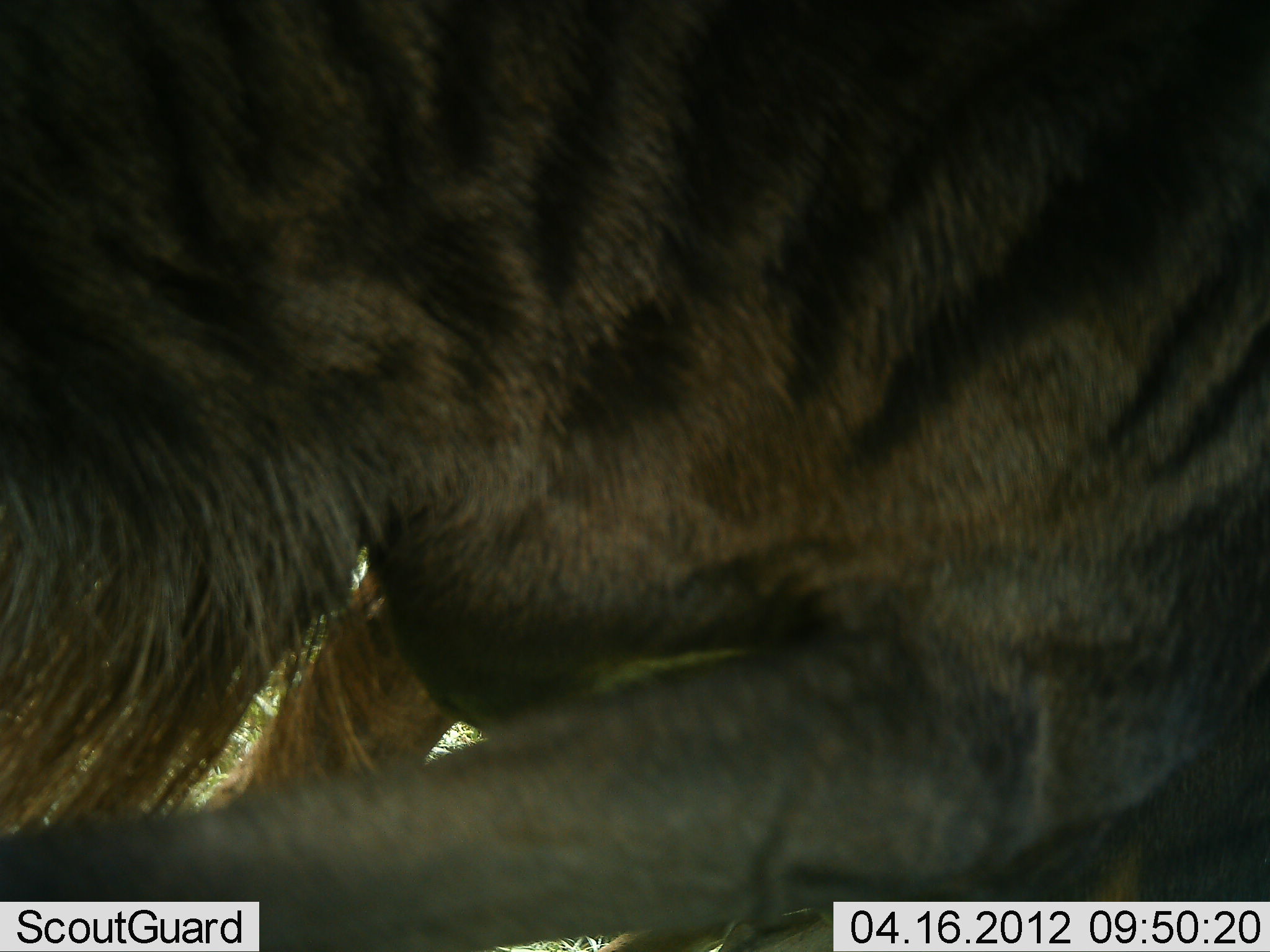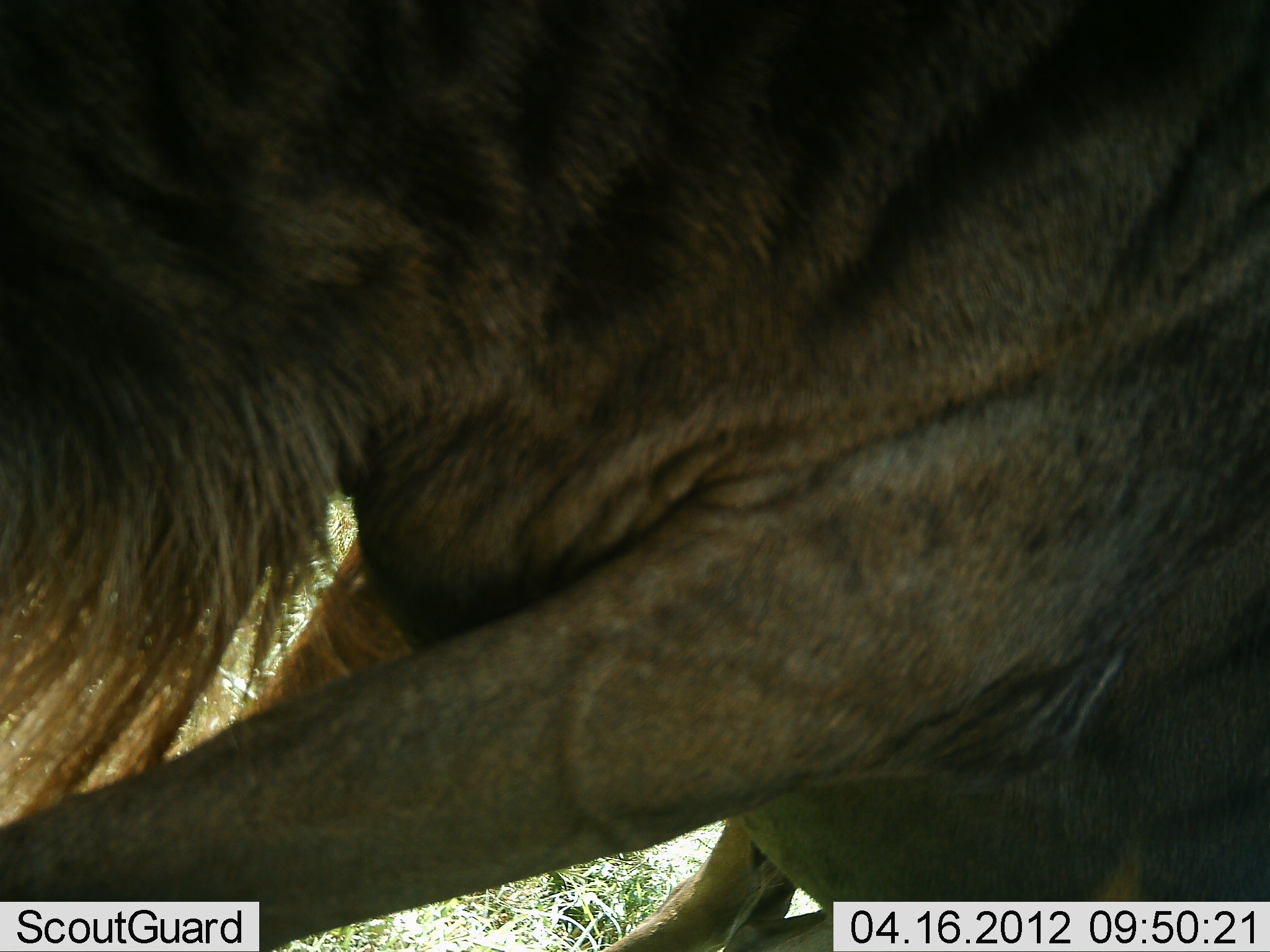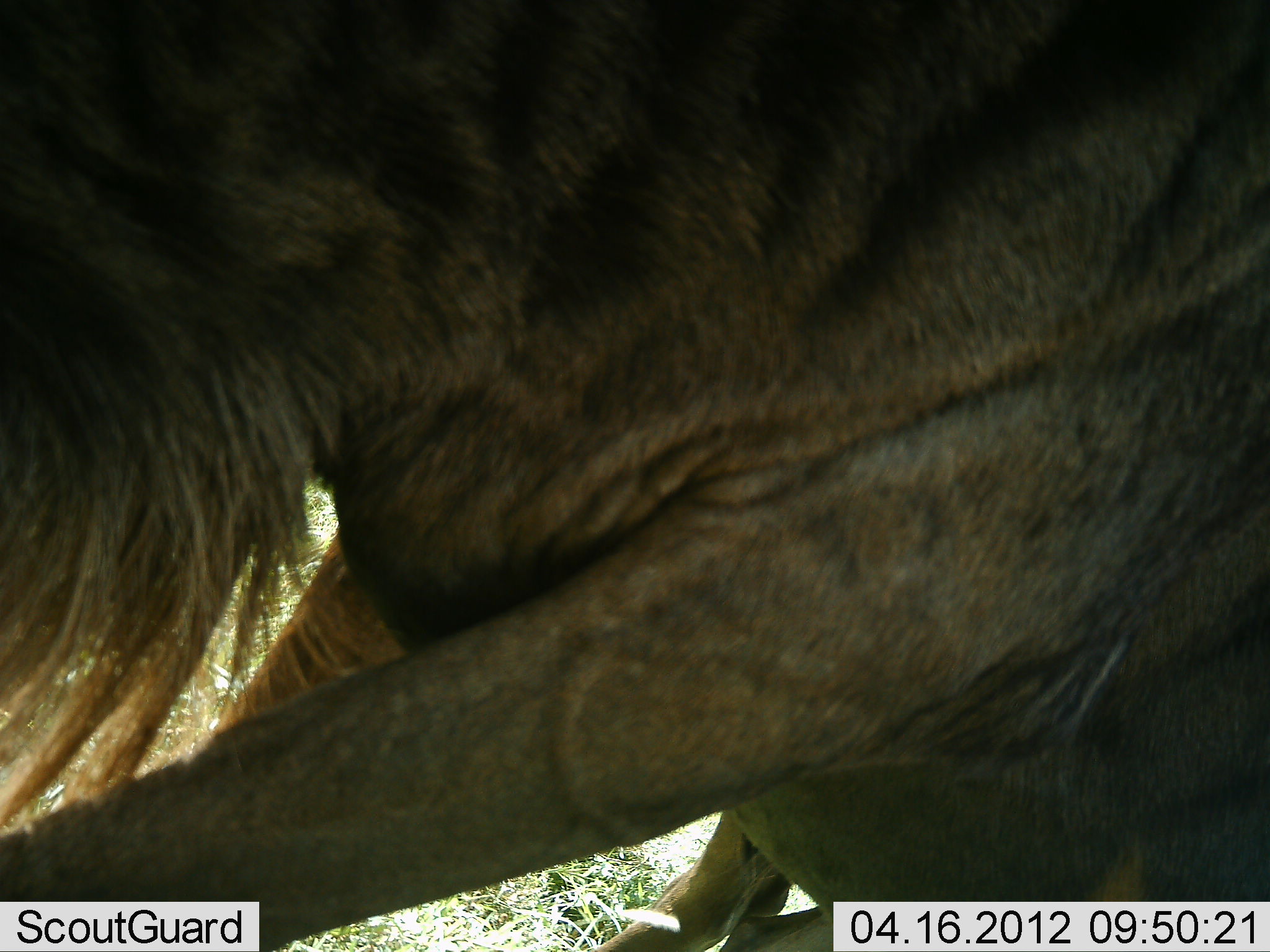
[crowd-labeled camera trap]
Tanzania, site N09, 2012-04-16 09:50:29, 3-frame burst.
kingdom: Animalia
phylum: Chordata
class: Mammalia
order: Artiodactyla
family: Bovidae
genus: Connochaetes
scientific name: Connochaetes taurinus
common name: blue wildebeest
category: wildebeest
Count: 1.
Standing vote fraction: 69%.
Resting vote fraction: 6%.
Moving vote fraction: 25%.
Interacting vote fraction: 0%.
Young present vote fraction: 0%.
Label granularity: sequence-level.